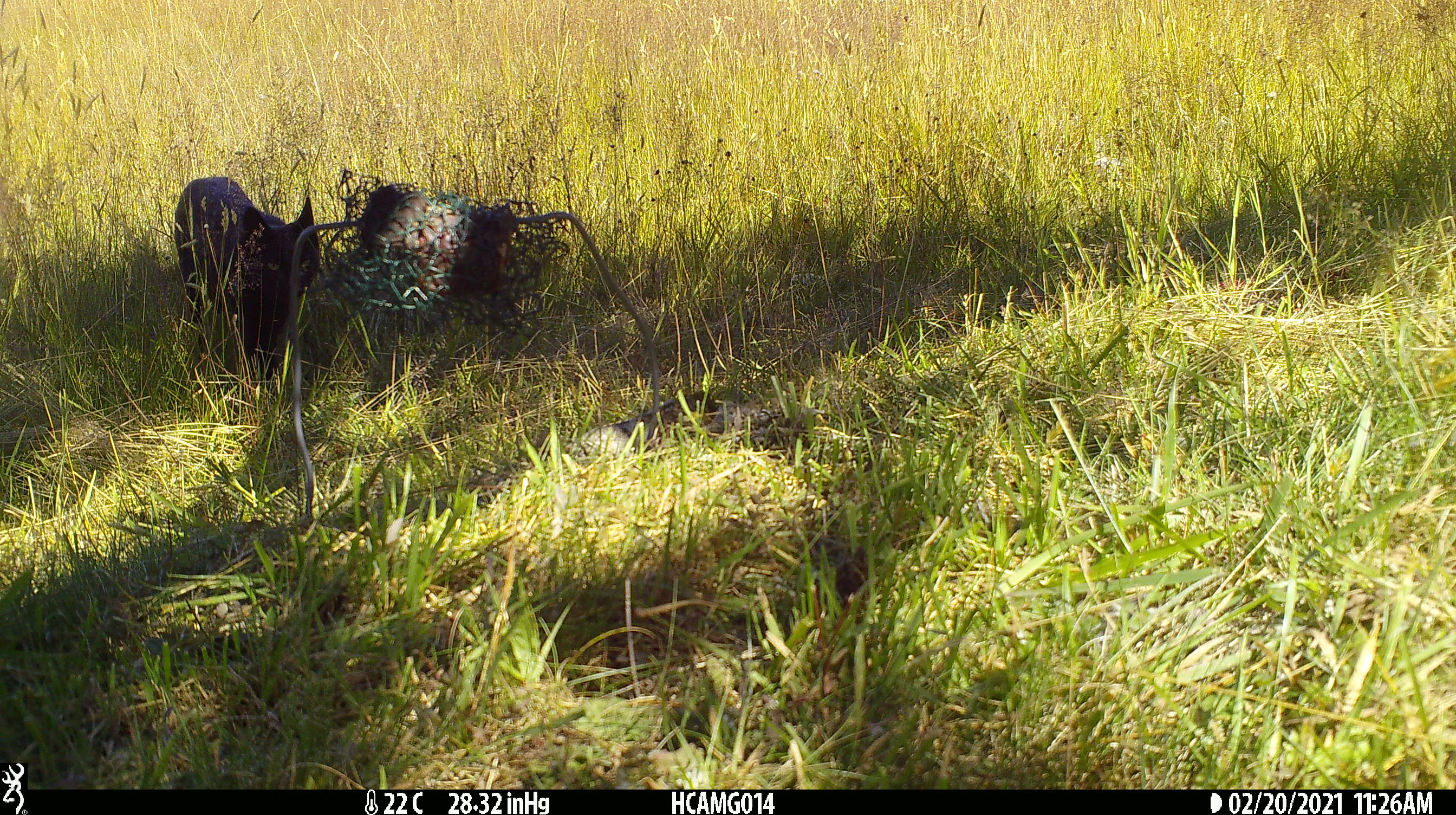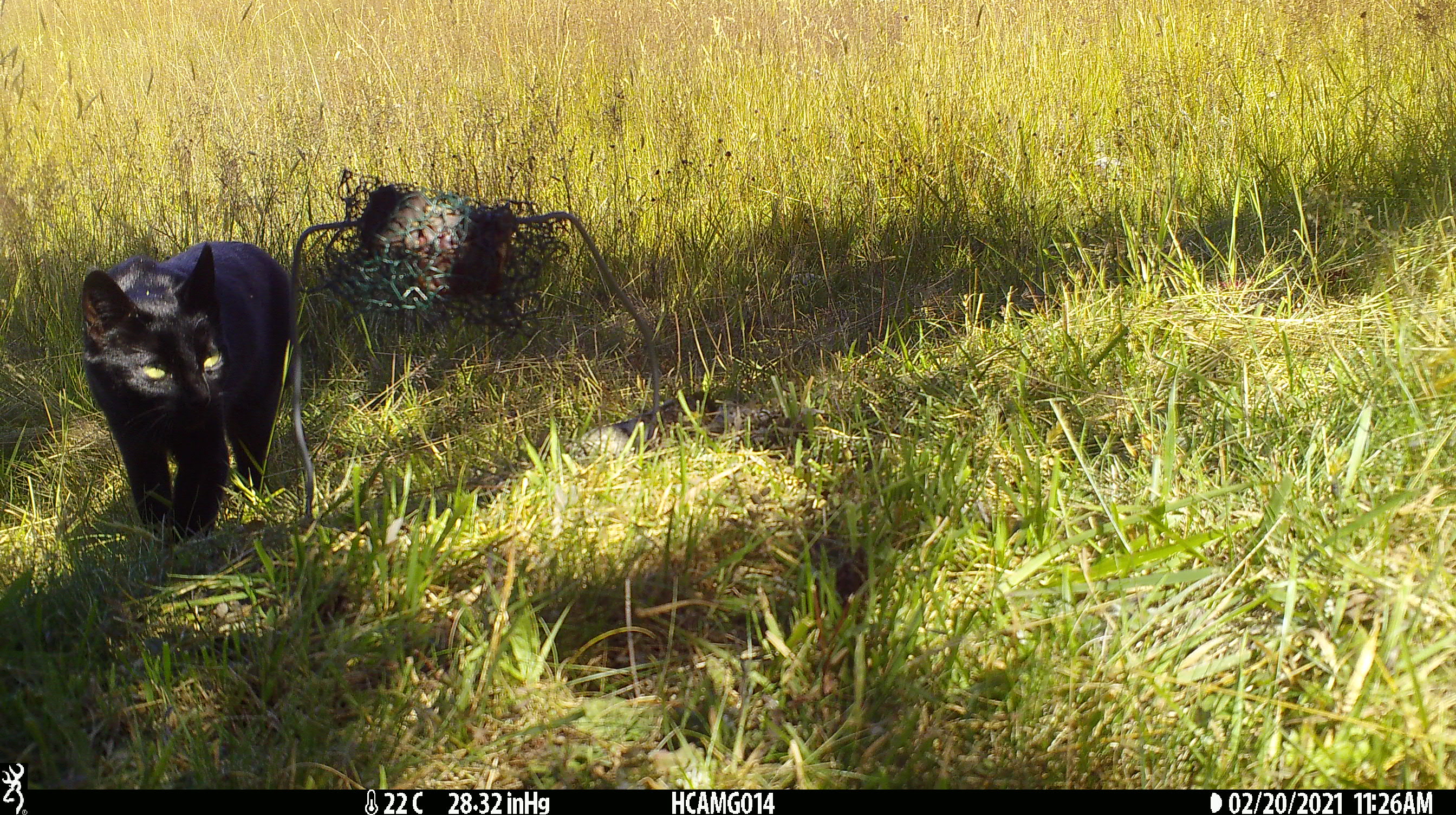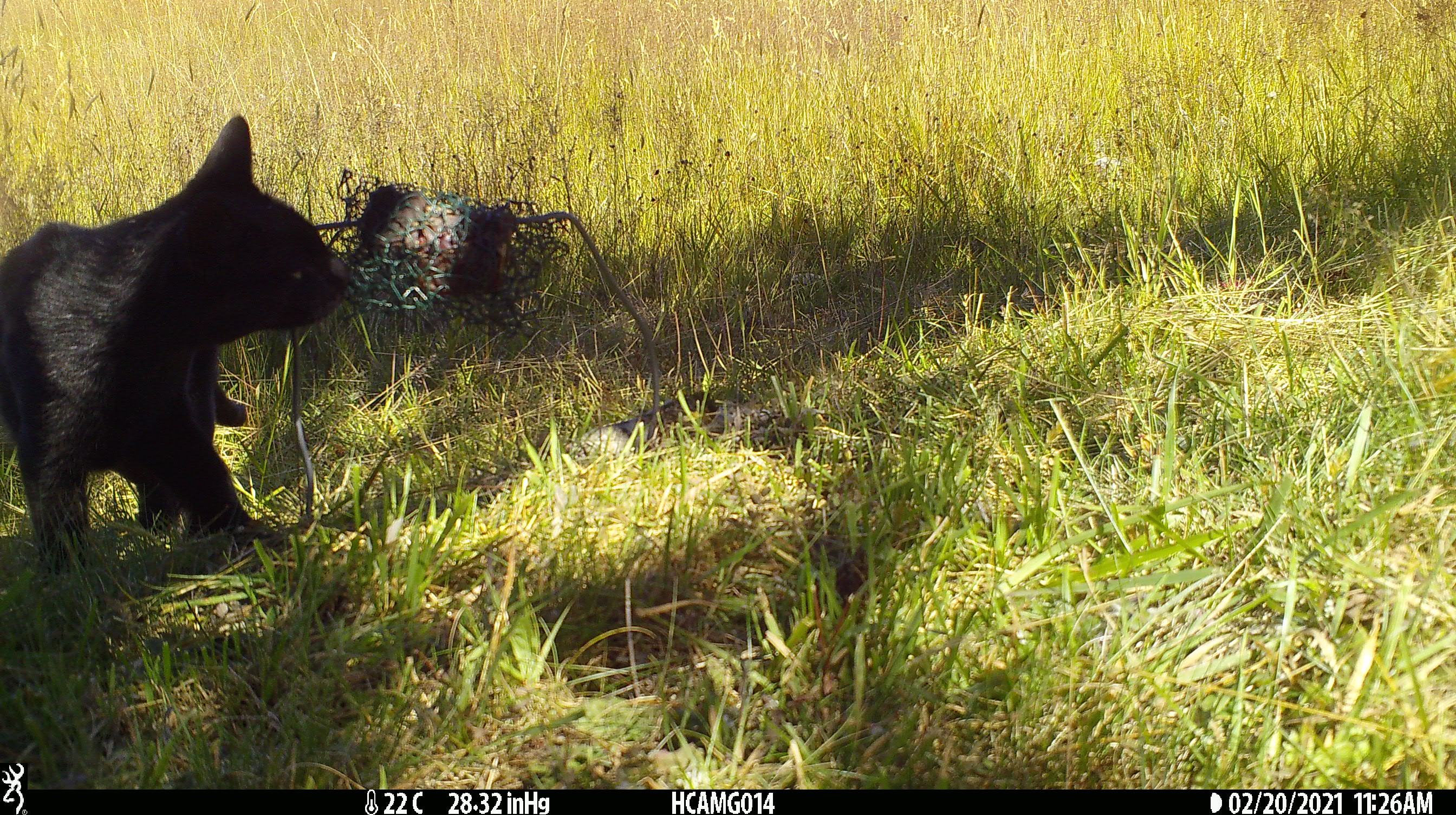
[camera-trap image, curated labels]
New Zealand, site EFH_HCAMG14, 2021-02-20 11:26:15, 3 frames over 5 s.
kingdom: Animalia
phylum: Chordata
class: Mammalia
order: Carnivora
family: Felidae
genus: Felis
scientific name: Felis catus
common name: domestic cat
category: cat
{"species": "cat (domestic cat) (Felis catus)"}